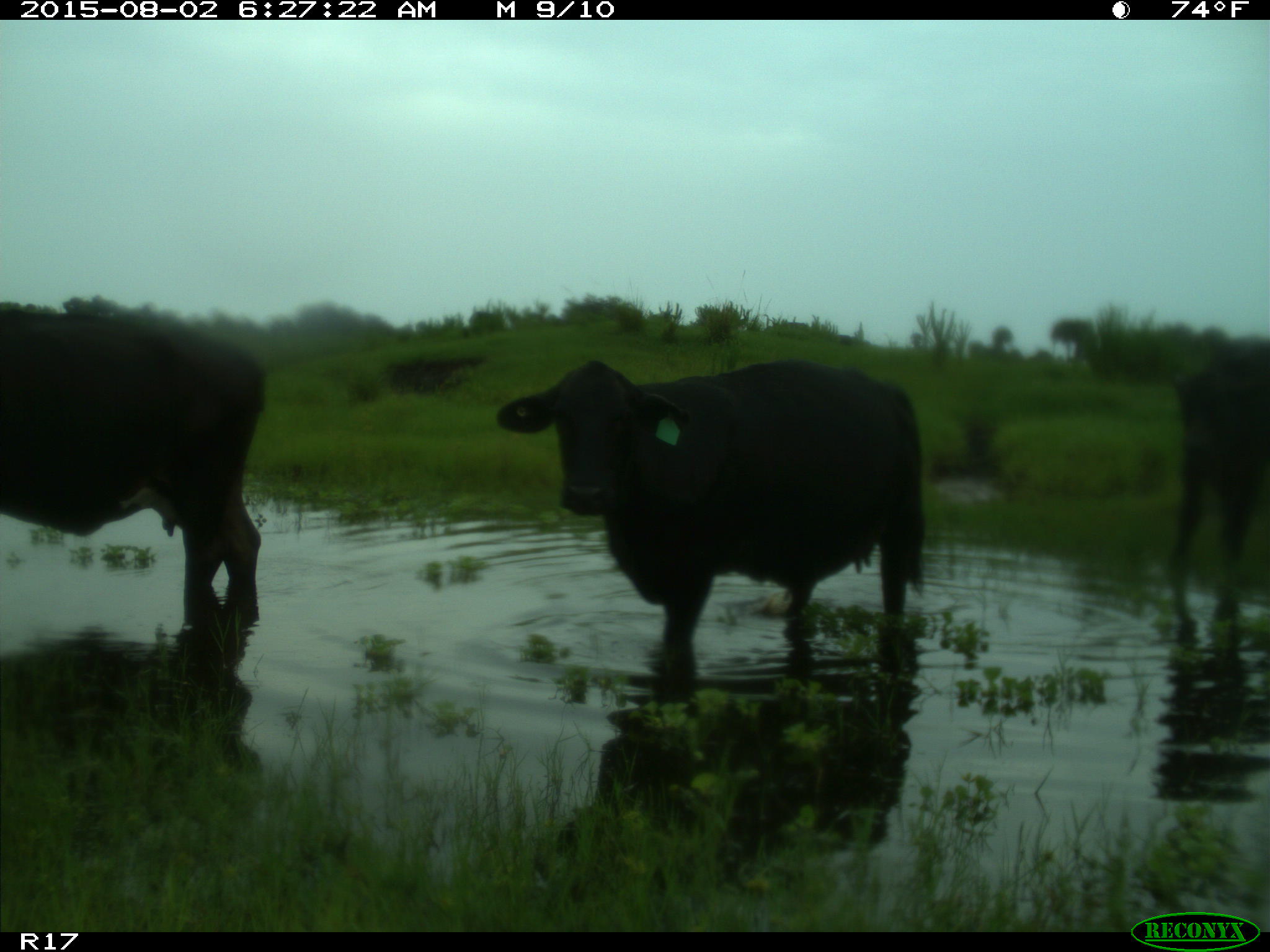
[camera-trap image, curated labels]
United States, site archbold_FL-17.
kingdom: Animalia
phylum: Chordata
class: Mammalia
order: Artiodactyla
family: Bovidae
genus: Bos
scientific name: Bos taurus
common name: domestic cow